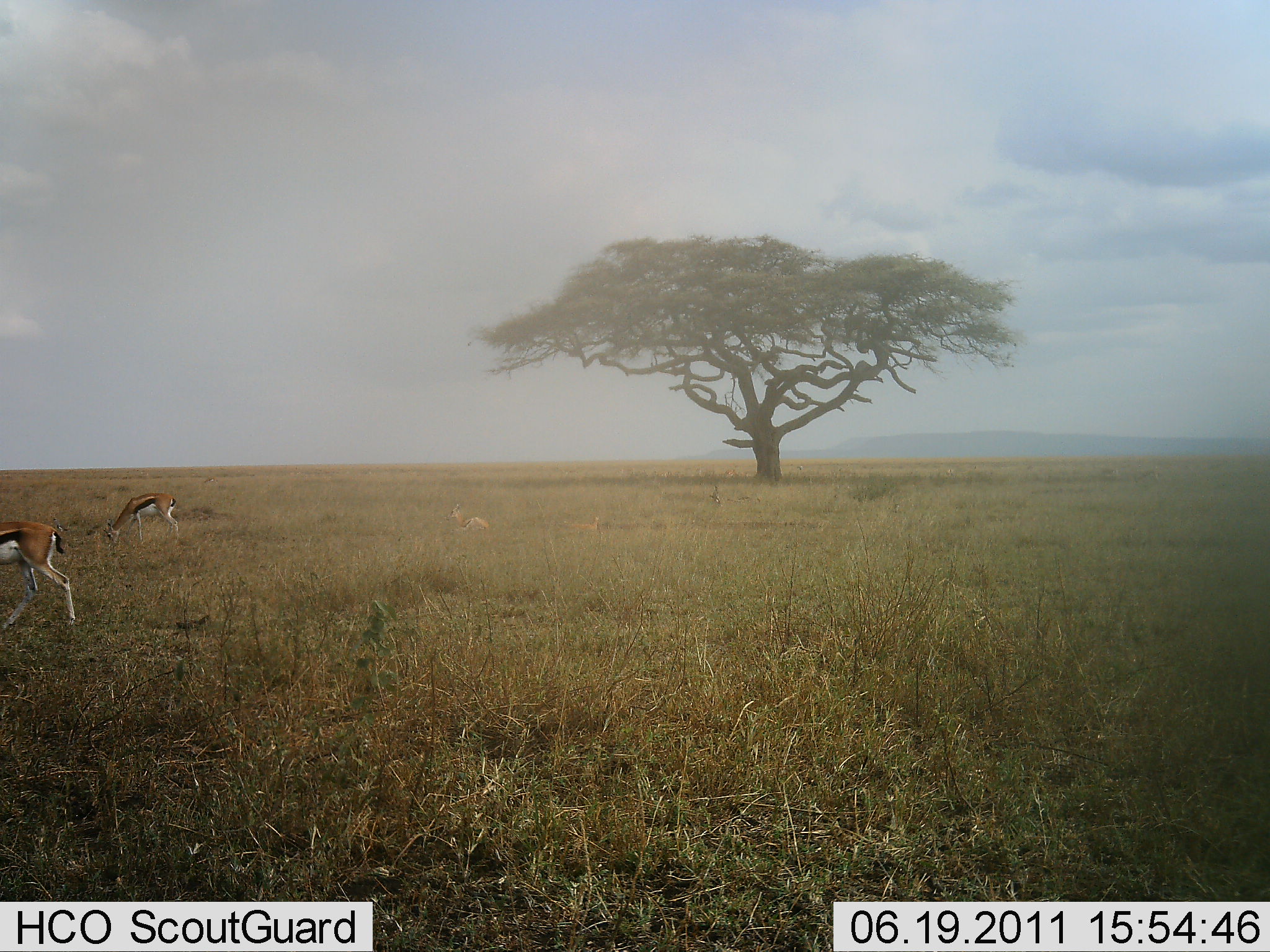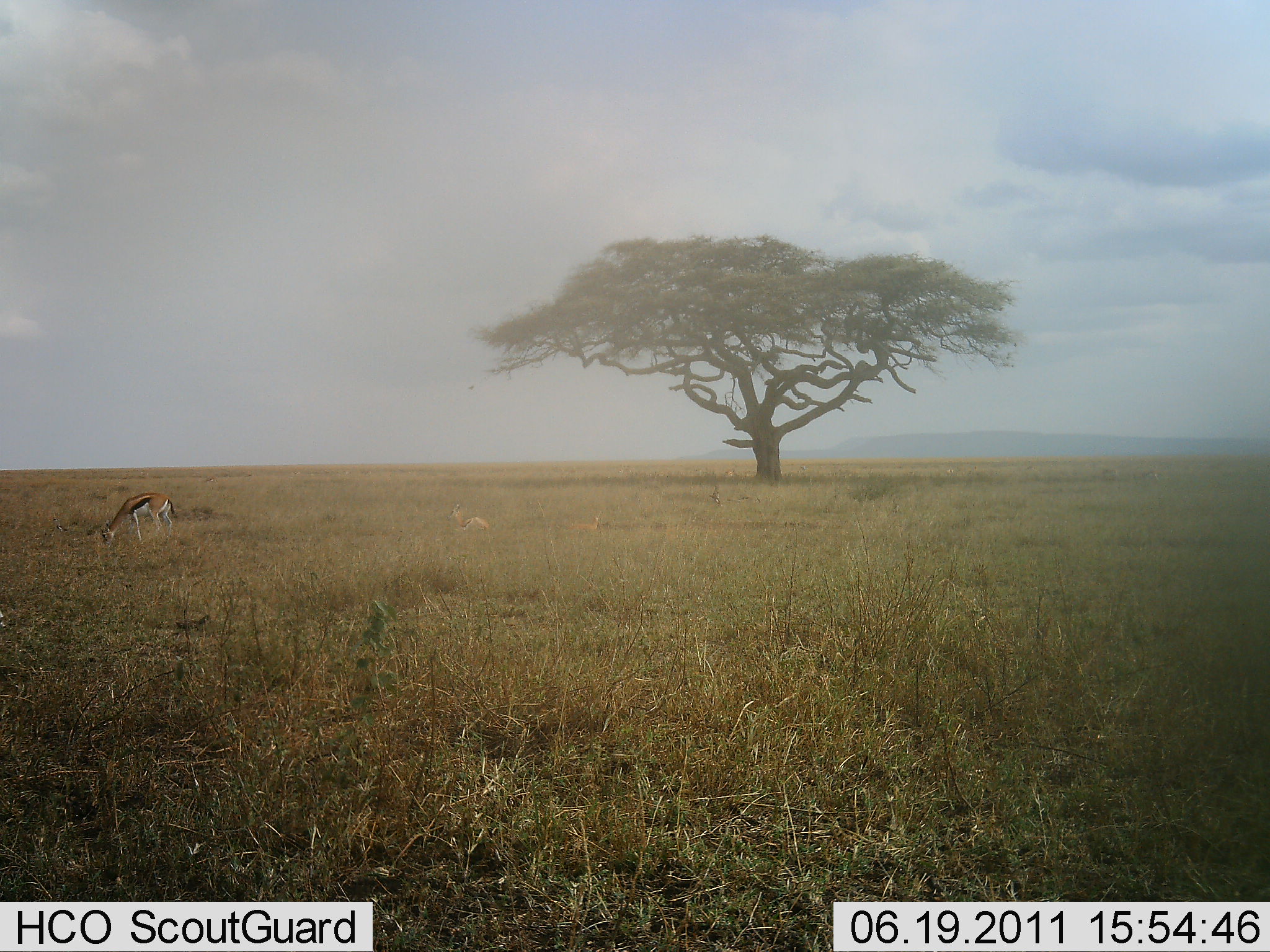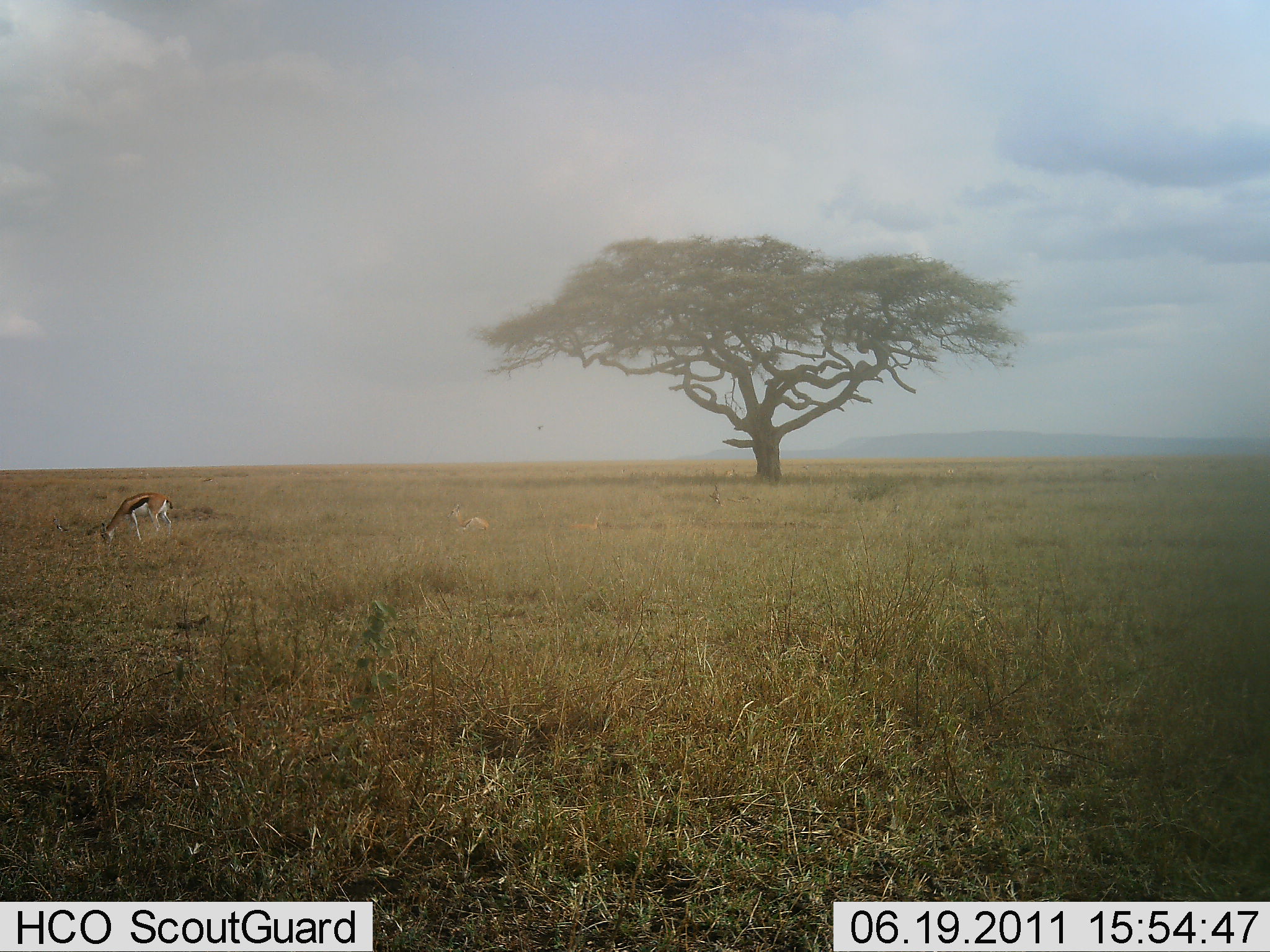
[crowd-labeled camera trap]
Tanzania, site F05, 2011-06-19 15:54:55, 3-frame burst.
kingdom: Animalia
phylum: Chordata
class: Mammalia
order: Artiodactyla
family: Bovidae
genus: Eudorcas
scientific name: Eudorcas thomsonii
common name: thomson's gazelle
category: gazellethomsons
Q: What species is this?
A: Gazellethomsons (thomson's gazelle) (Eudorcas thomsonii).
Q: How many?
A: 2.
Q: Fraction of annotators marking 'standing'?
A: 50%.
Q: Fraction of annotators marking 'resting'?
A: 22%.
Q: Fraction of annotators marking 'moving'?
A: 50%.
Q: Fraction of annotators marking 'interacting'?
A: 0%.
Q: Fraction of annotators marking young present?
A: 0%.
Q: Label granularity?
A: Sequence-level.